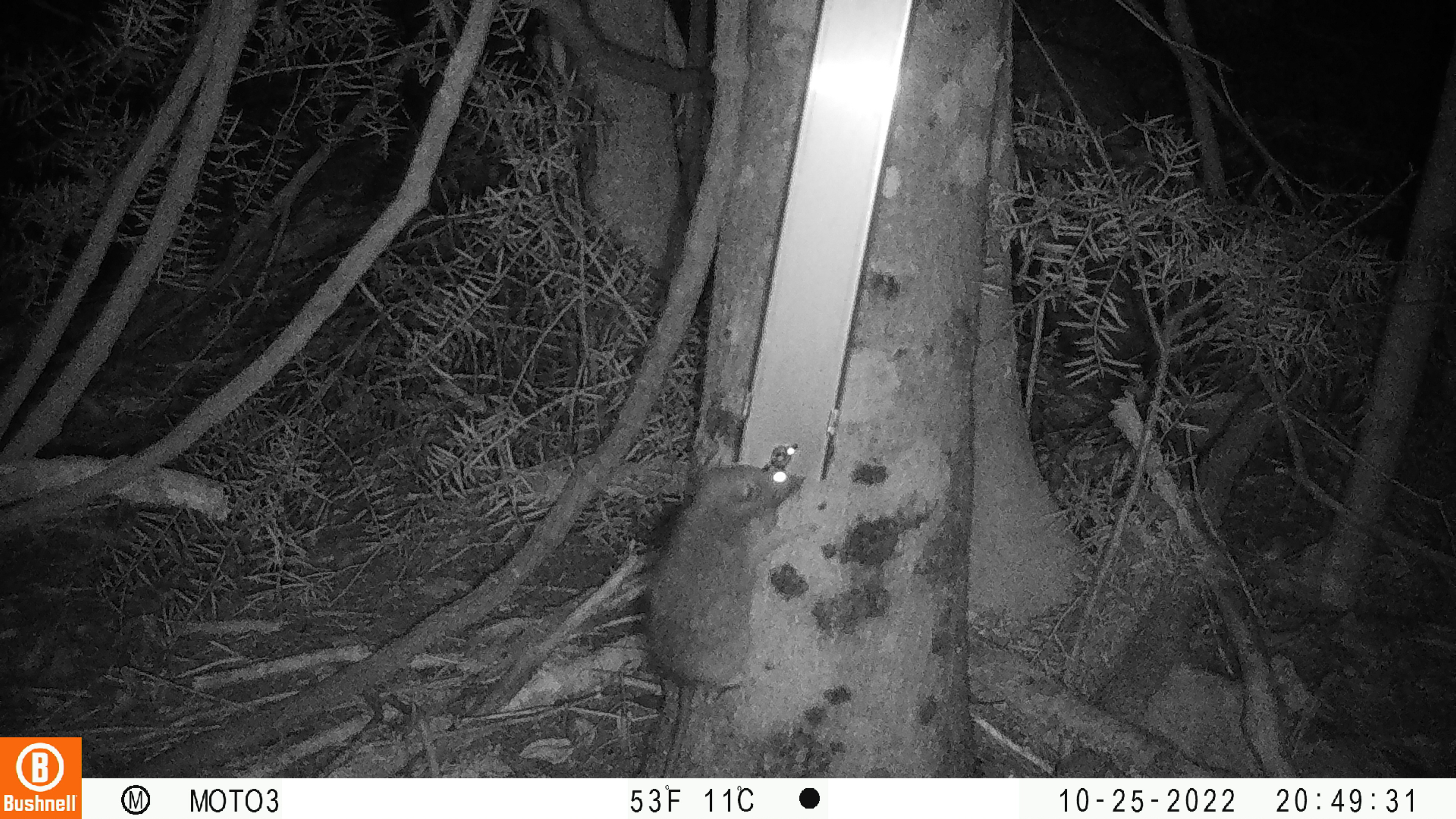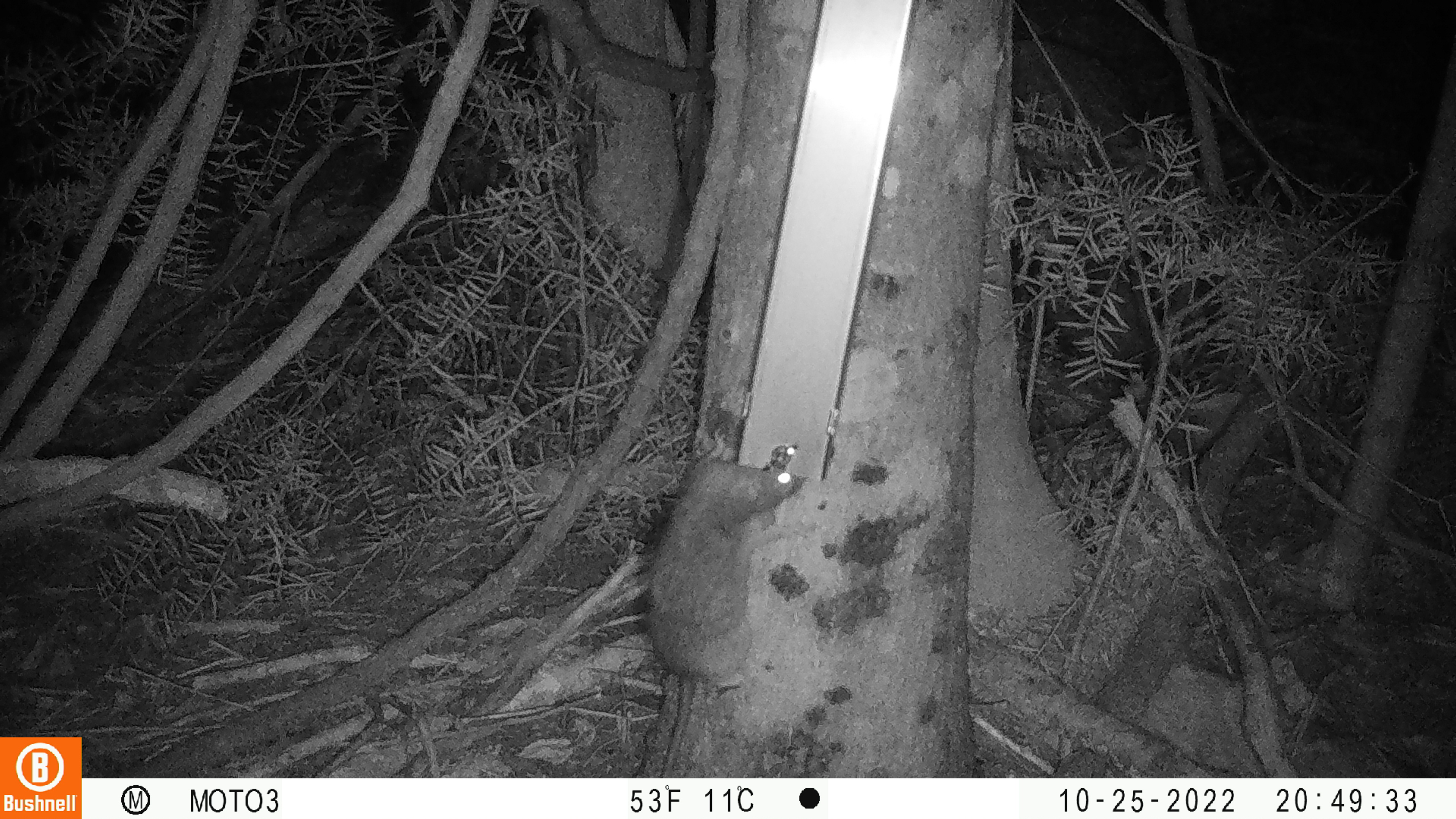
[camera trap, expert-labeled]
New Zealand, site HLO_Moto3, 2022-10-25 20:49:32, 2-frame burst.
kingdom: Animalia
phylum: Chordata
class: Mammalia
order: Rodentia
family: Muridae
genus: Rattus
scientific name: Rattus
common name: rat